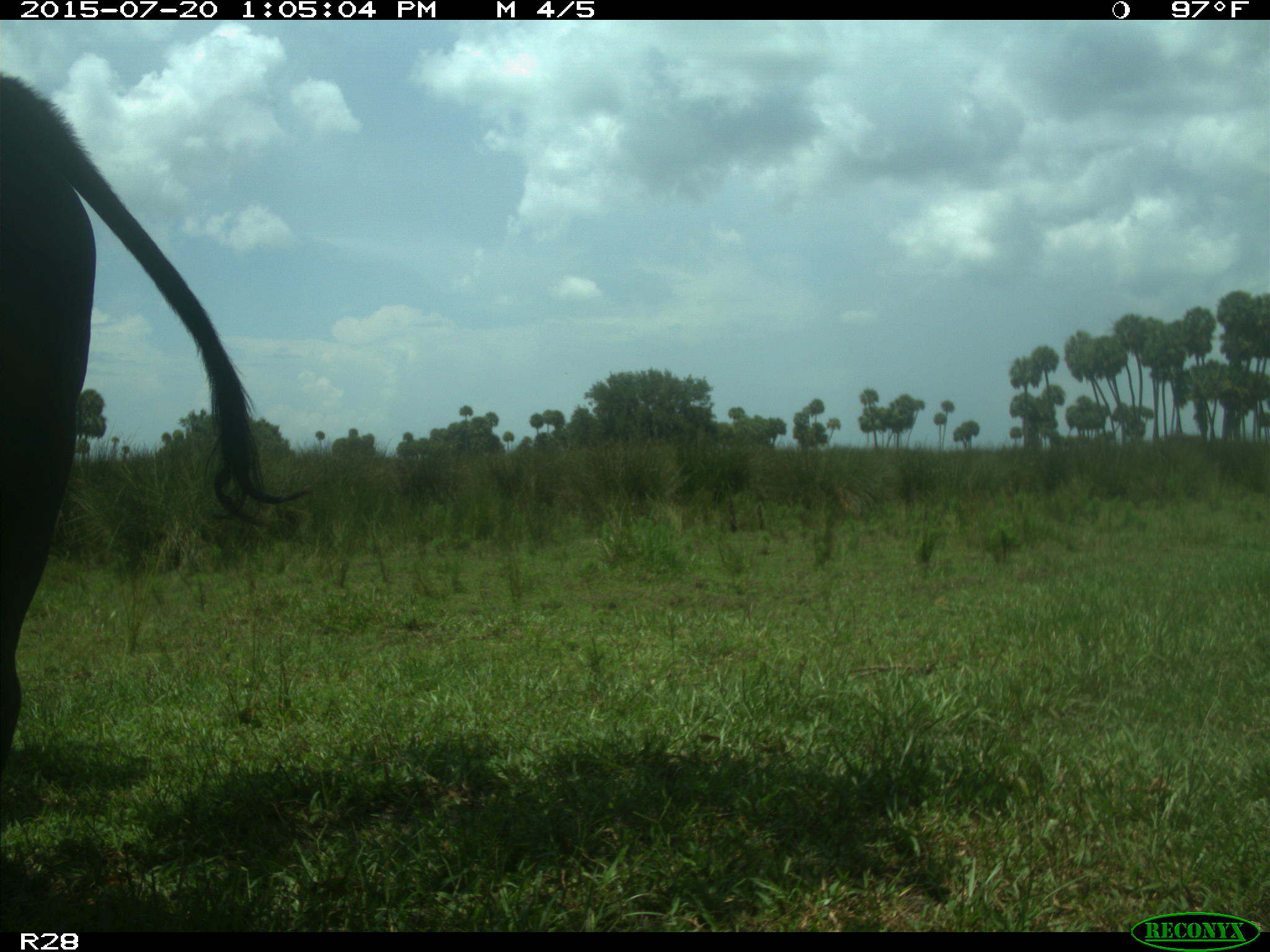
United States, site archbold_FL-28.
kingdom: Animalia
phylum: Chordata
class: Mammalia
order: Artiodactyla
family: Bovidae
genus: Bos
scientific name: Bos taurus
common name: domestic cow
Bos taurus (domestic cow).